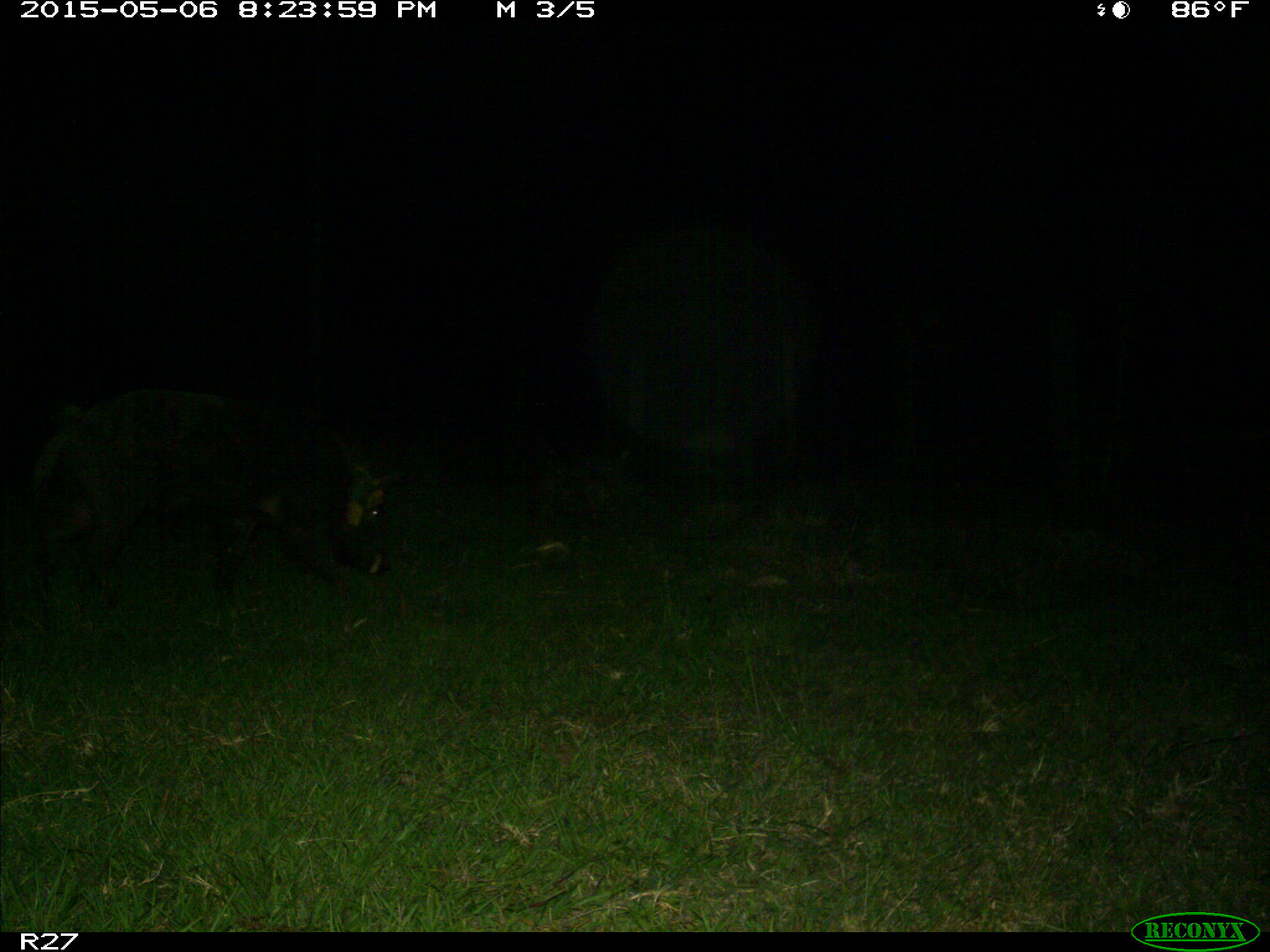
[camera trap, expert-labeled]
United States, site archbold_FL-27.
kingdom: Animalia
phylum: Chordata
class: Mammalia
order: Artiodactyla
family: Suidae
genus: Sus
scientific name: Sus scrofa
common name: wild boar